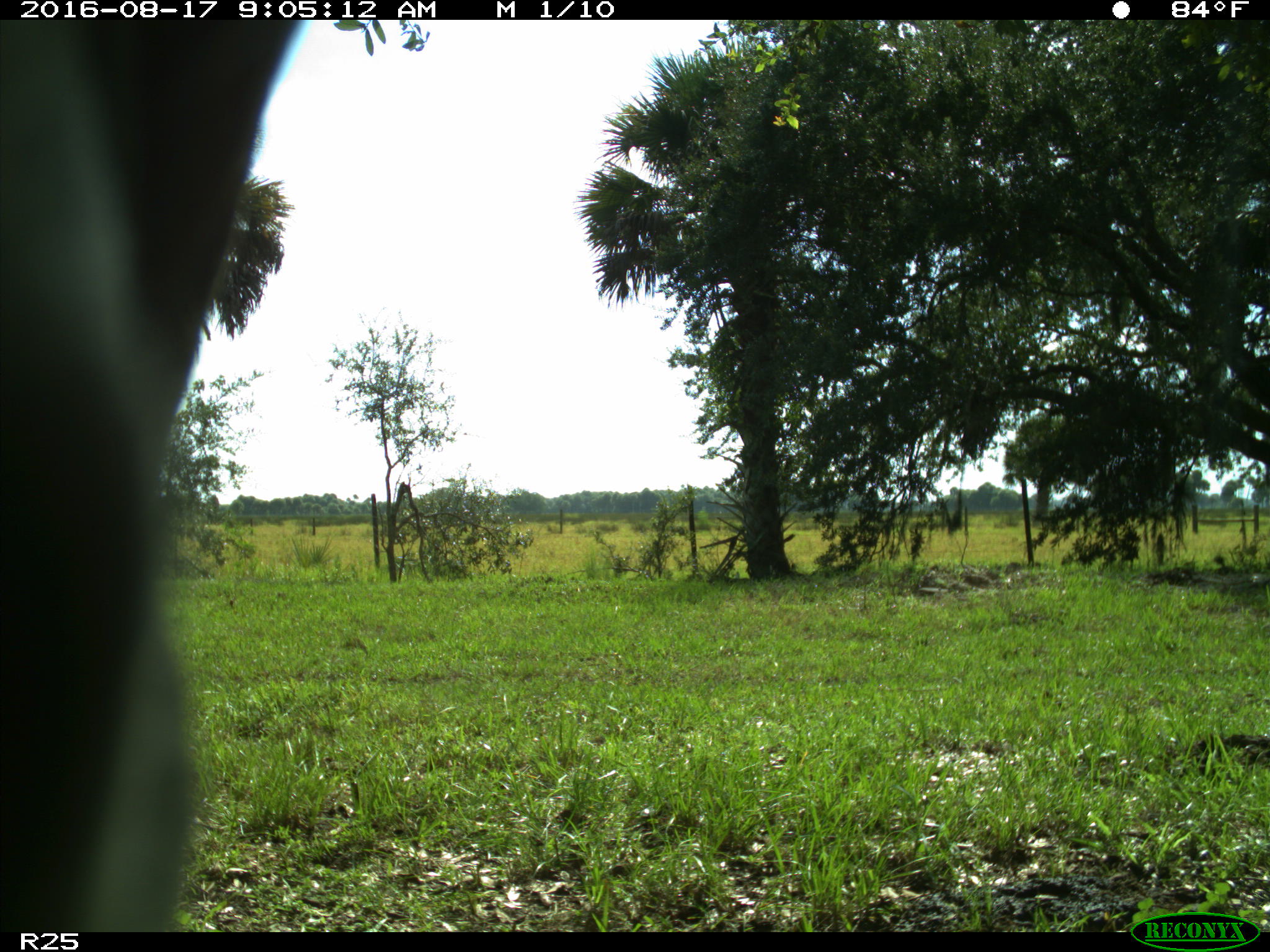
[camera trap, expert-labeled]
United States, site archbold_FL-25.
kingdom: Animalia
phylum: Chordata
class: Mammalia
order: Artiodactyla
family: Bovidae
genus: Bos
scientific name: Bos taurus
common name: domestic cow